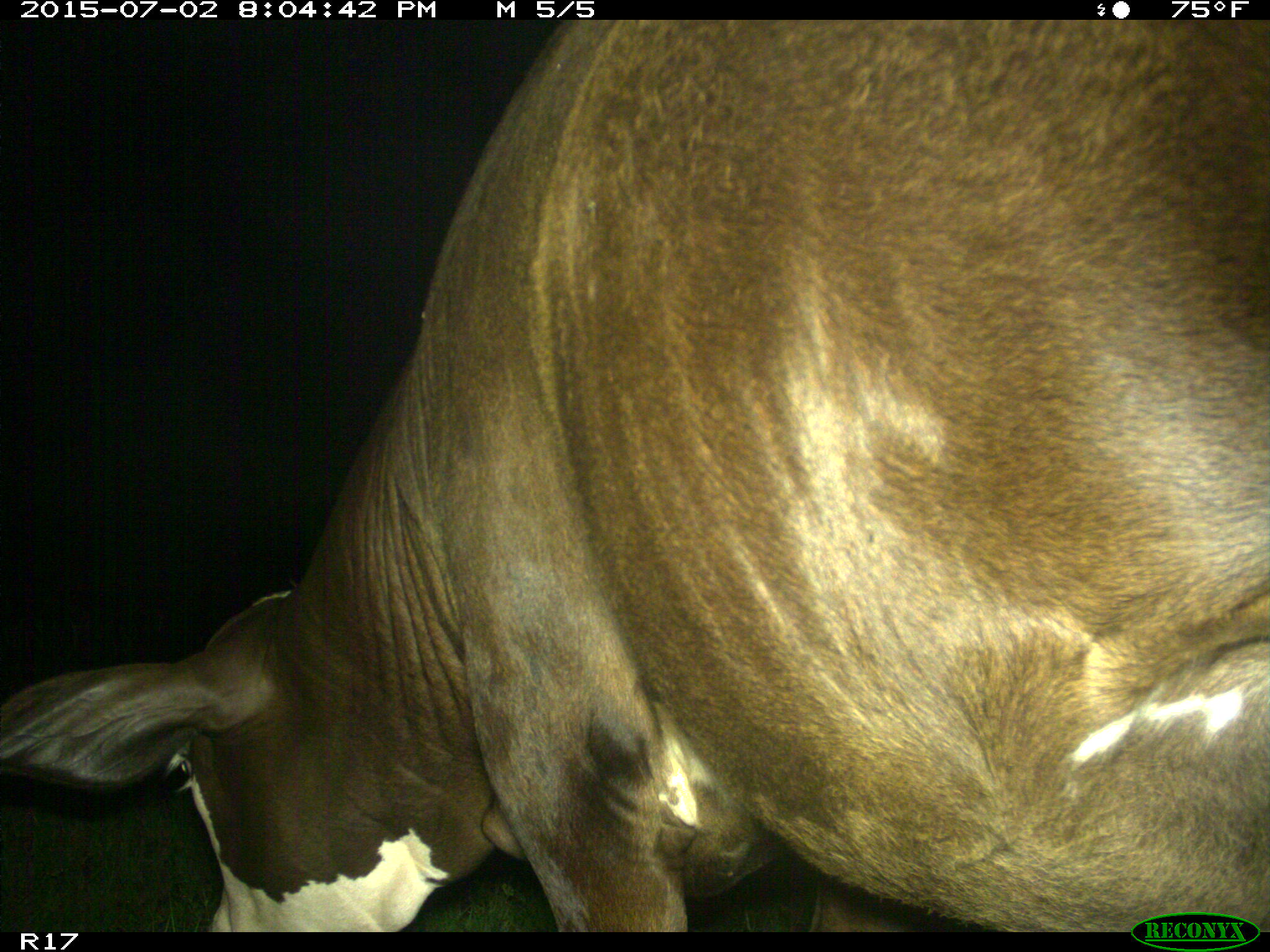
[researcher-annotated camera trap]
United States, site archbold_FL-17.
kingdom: Animalia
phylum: Chordata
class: Mammalia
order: Artiodactyla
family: Bovidae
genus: Bos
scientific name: Bos taurus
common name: domestic cow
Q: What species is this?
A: Bos taurus (domestic cow).